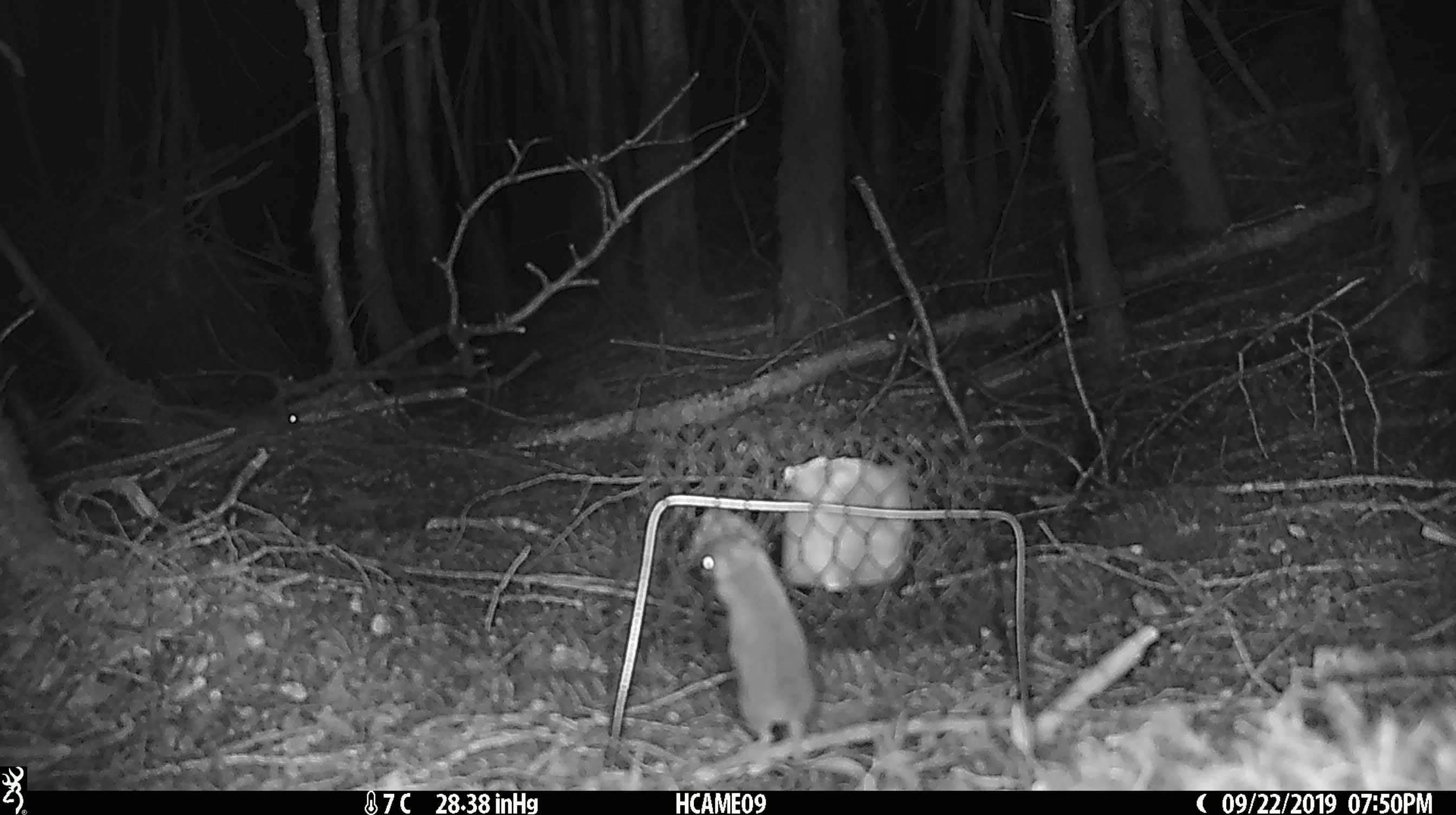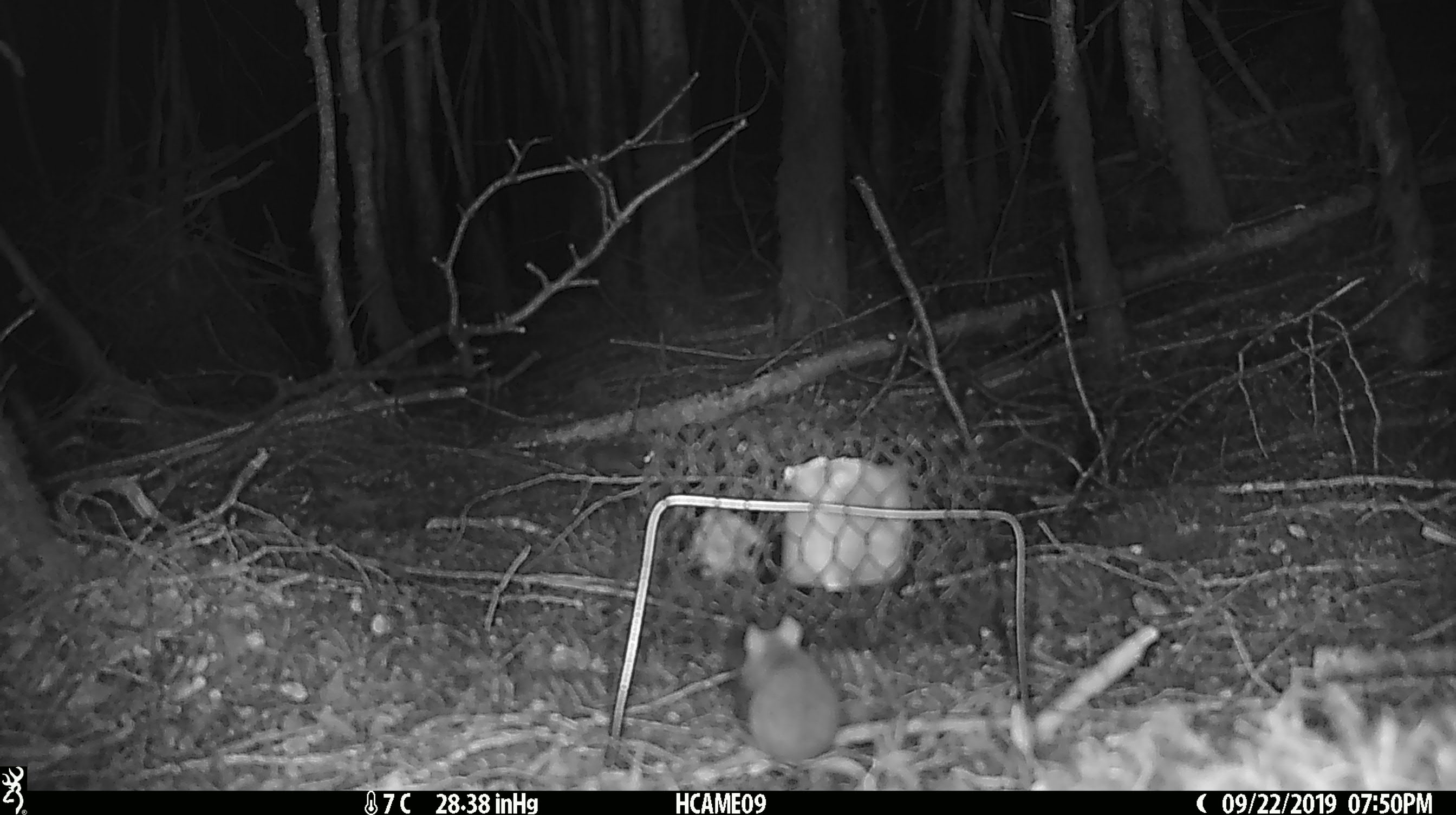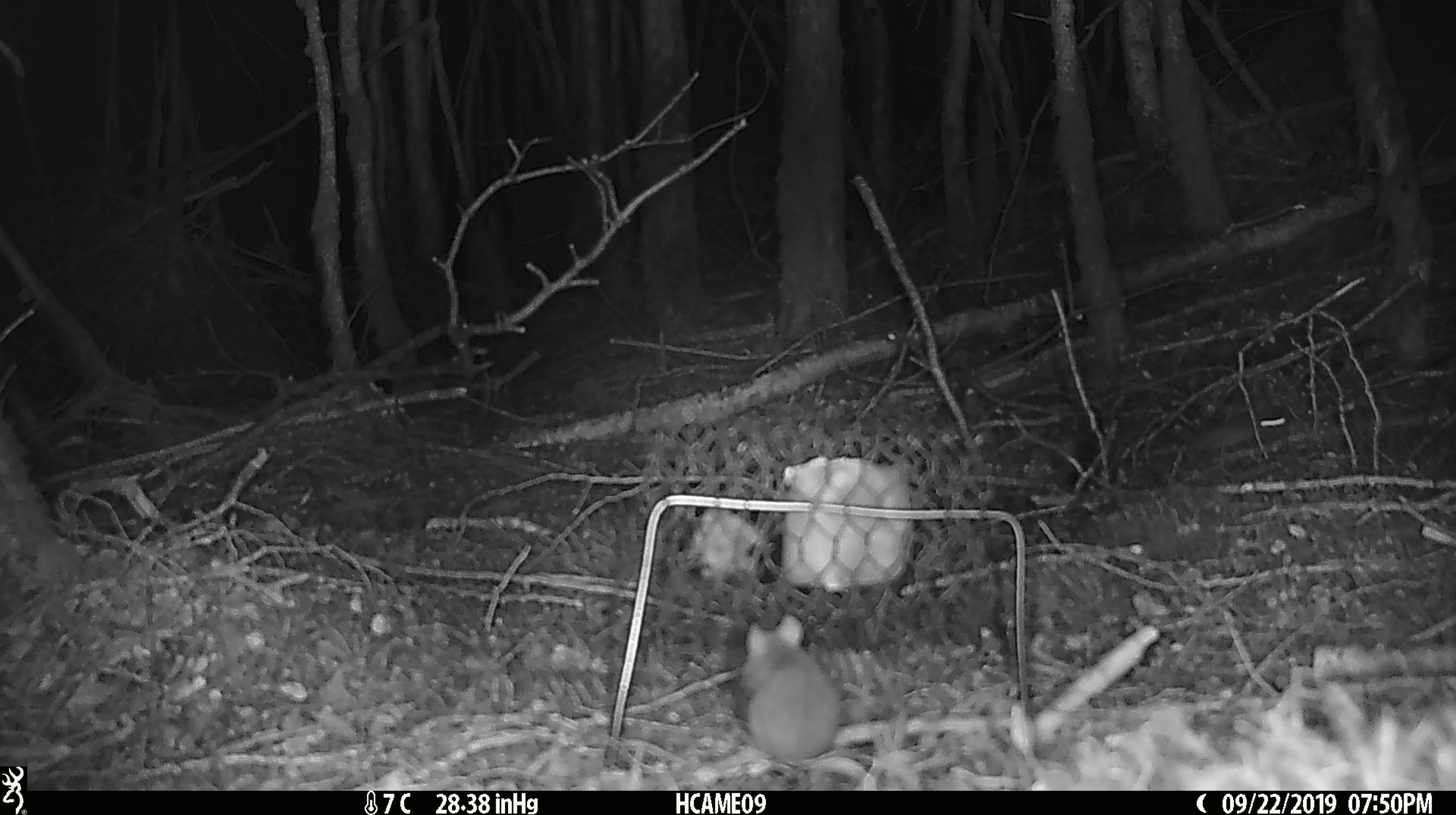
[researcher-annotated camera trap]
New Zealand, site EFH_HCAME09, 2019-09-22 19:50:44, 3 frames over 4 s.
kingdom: Animalia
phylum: Chordata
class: Mammalia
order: Rodentia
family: Muridae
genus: Mus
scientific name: Mus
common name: mouse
Mouse (Mus).